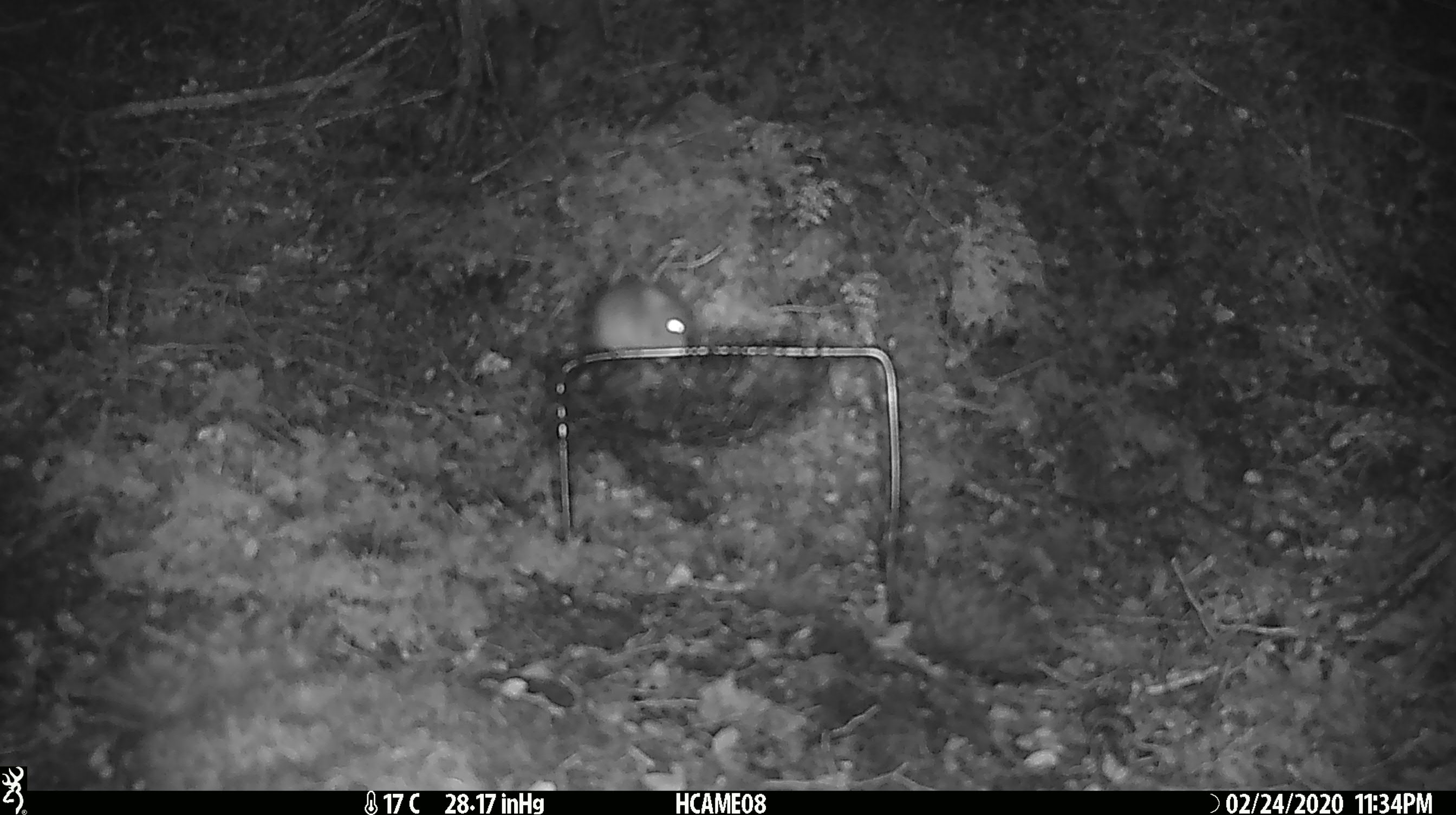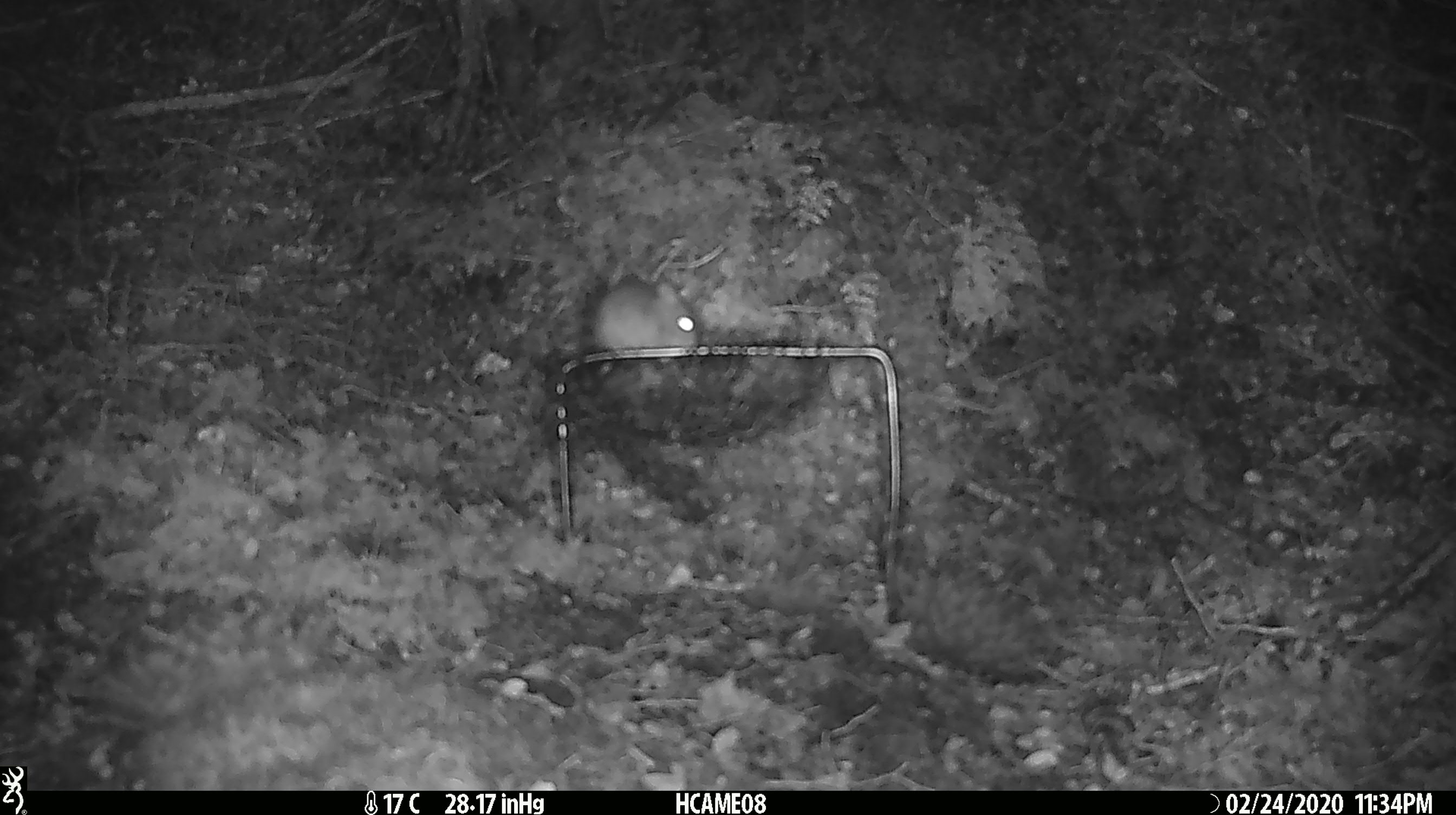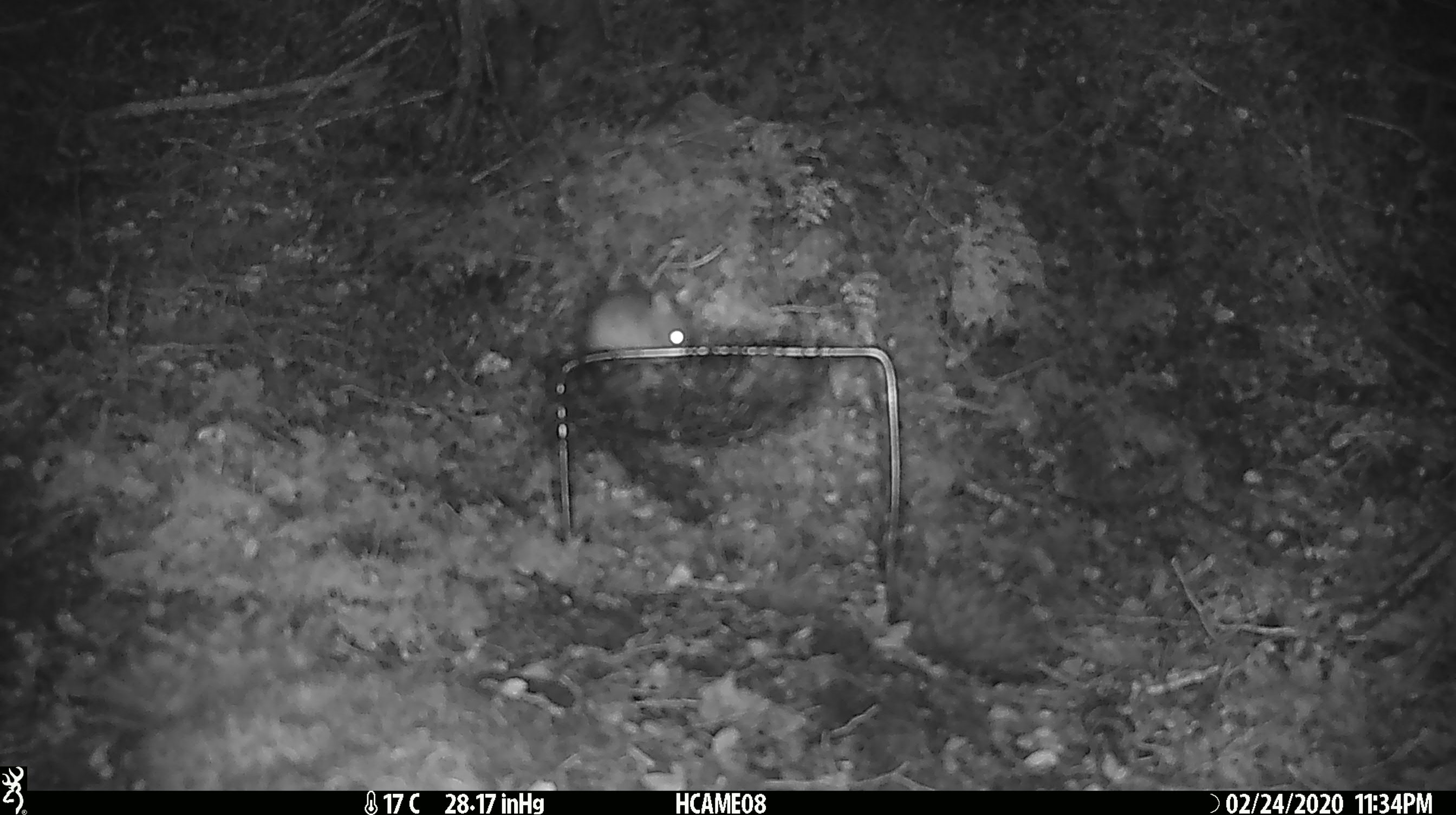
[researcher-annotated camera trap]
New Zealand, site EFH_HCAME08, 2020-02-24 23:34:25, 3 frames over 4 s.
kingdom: Animalia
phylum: Chordata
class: Mammalia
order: Rodentia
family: Muridae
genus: Mus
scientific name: Mus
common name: mouse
Mouse (Mus).